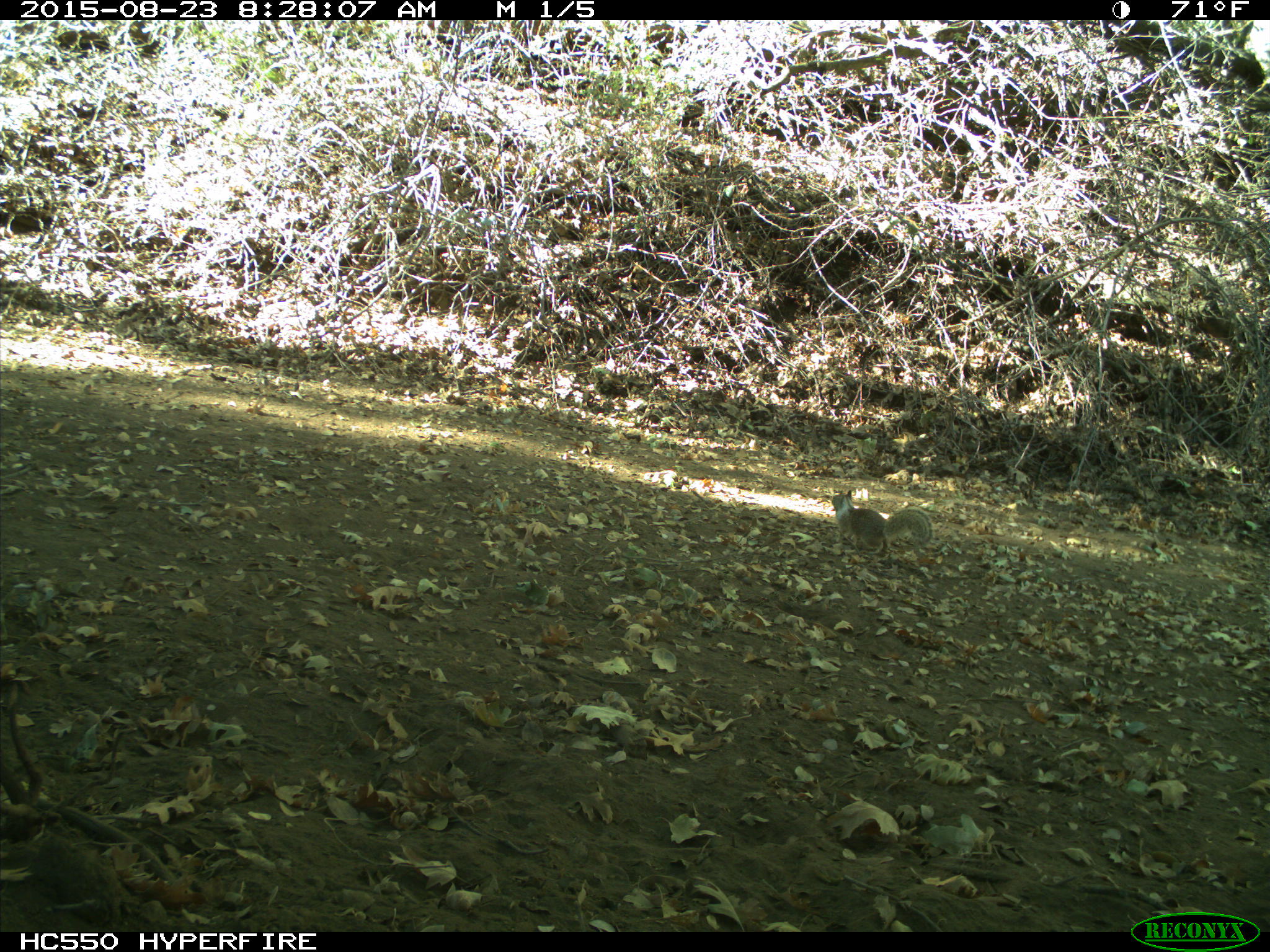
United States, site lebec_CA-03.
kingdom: Animalia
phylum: Chordata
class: Mammalia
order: Rodentia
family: Sciuridae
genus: Otospermophilus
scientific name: Otospermophilus beecheyi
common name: california ground squirrel